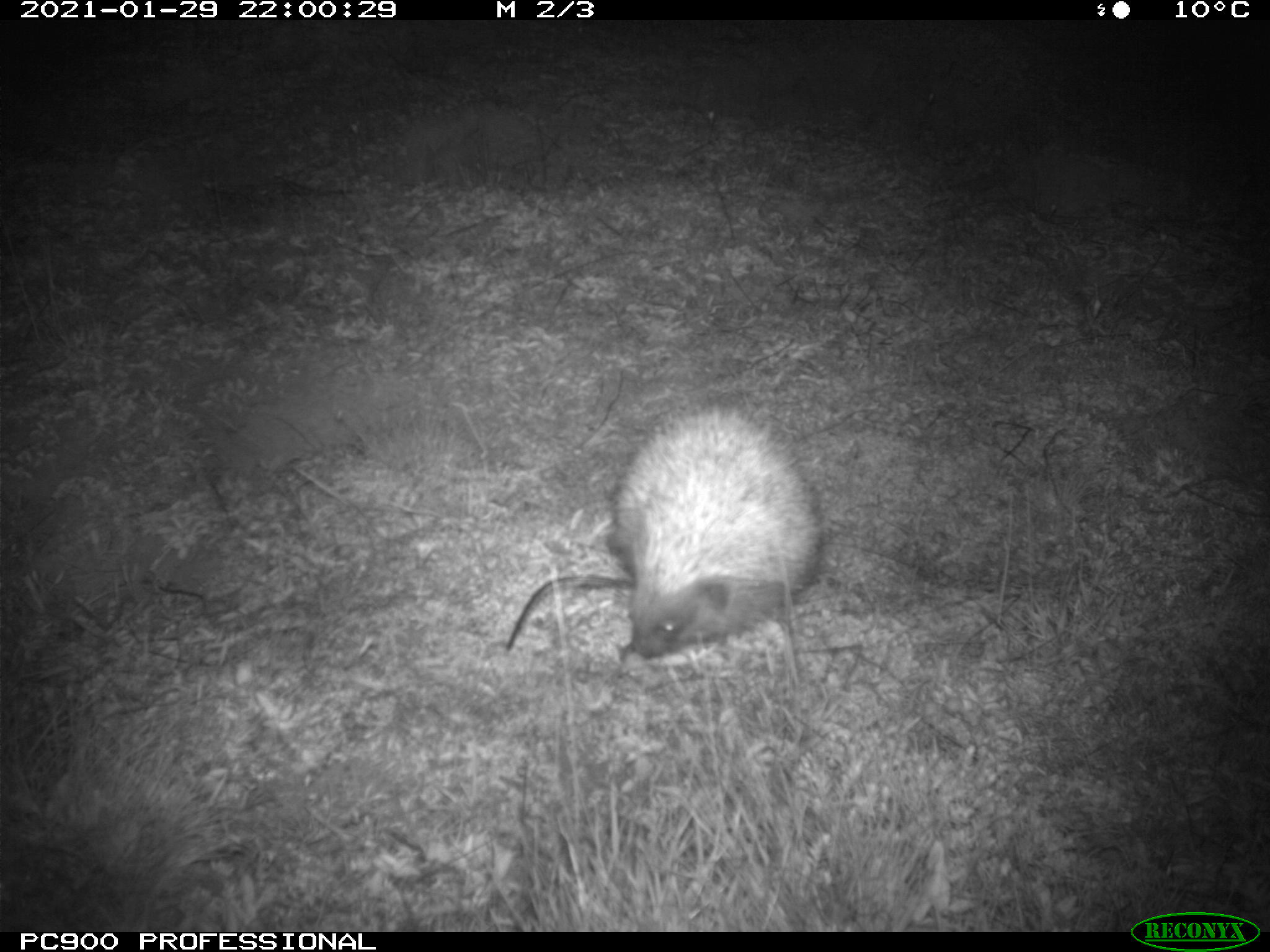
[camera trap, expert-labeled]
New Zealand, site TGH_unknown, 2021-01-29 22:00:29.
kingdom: Animalia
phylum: Chordata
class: Mammalia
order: Eulipotyphla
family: Erinaceidae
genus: Erinaceus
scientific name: Erinaceus europaeus europaeus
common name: european hedgehog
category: hedgehog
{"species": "hedgehog (european hedgehog) (Erinaceus europaeus europaeus)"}